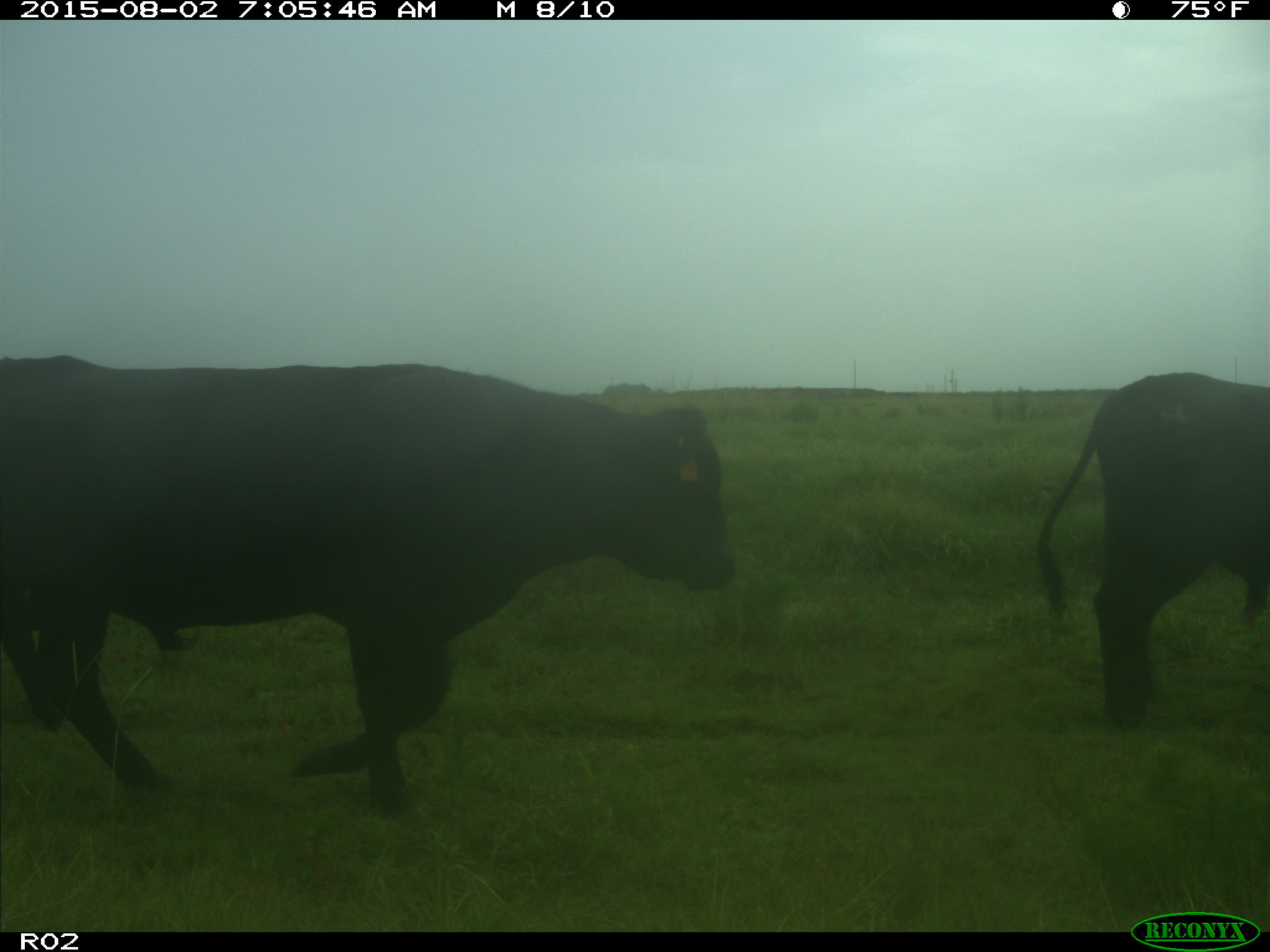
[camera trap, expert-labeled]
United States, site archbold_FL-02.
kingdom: Animalia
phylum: Chordata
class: Mammalia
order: Artiodactyla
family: Bovidae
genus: Bos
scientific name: Bos taurus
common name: domestic cow